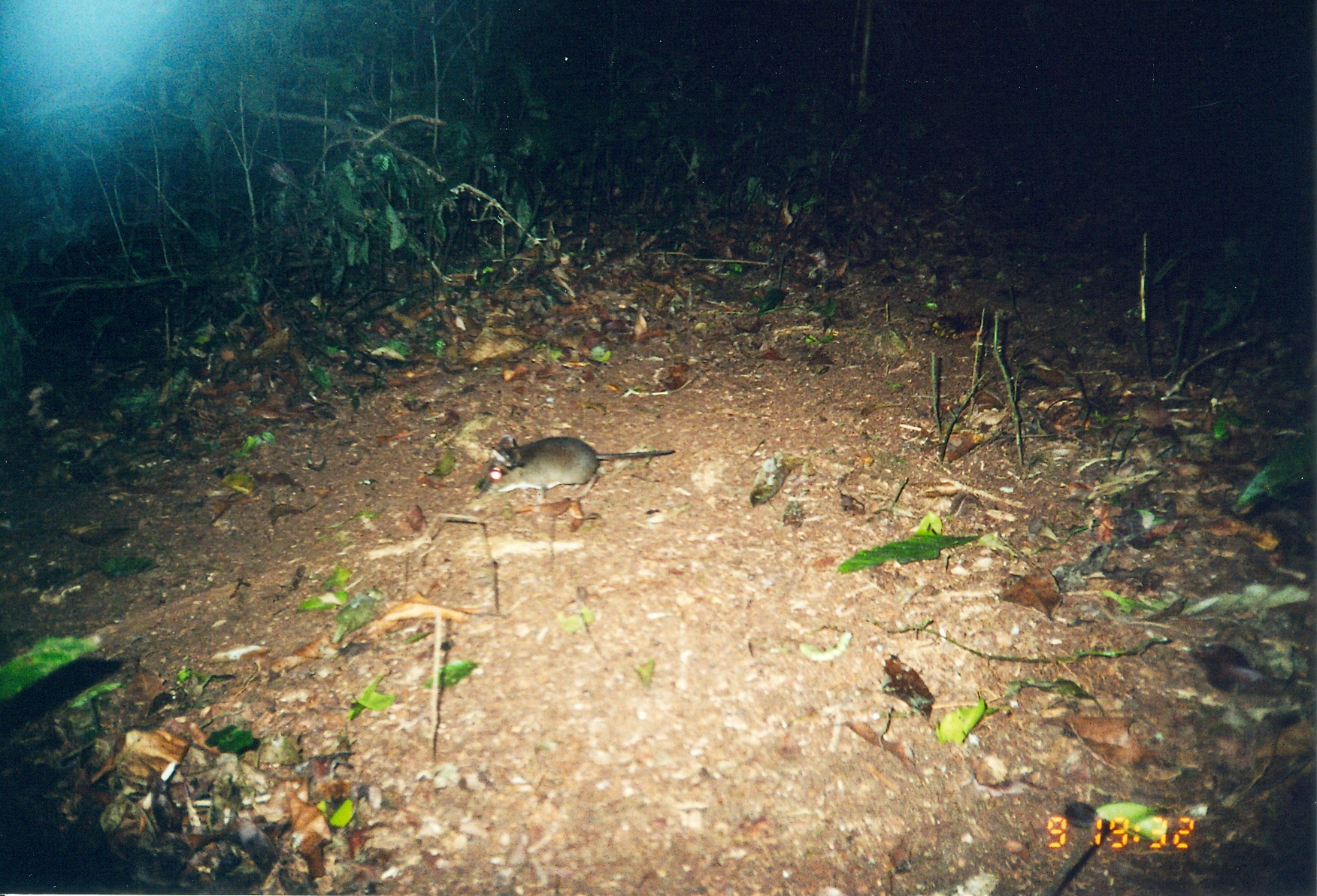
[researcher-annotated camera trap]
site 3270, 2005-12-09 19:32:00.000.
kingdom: Animalia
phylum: Chordata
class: Mammalia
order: Macroscelidea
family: Macroscelididae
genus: Petrodromus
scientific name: Petrodromus tetradactylus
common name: four-toed sengi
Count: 1.